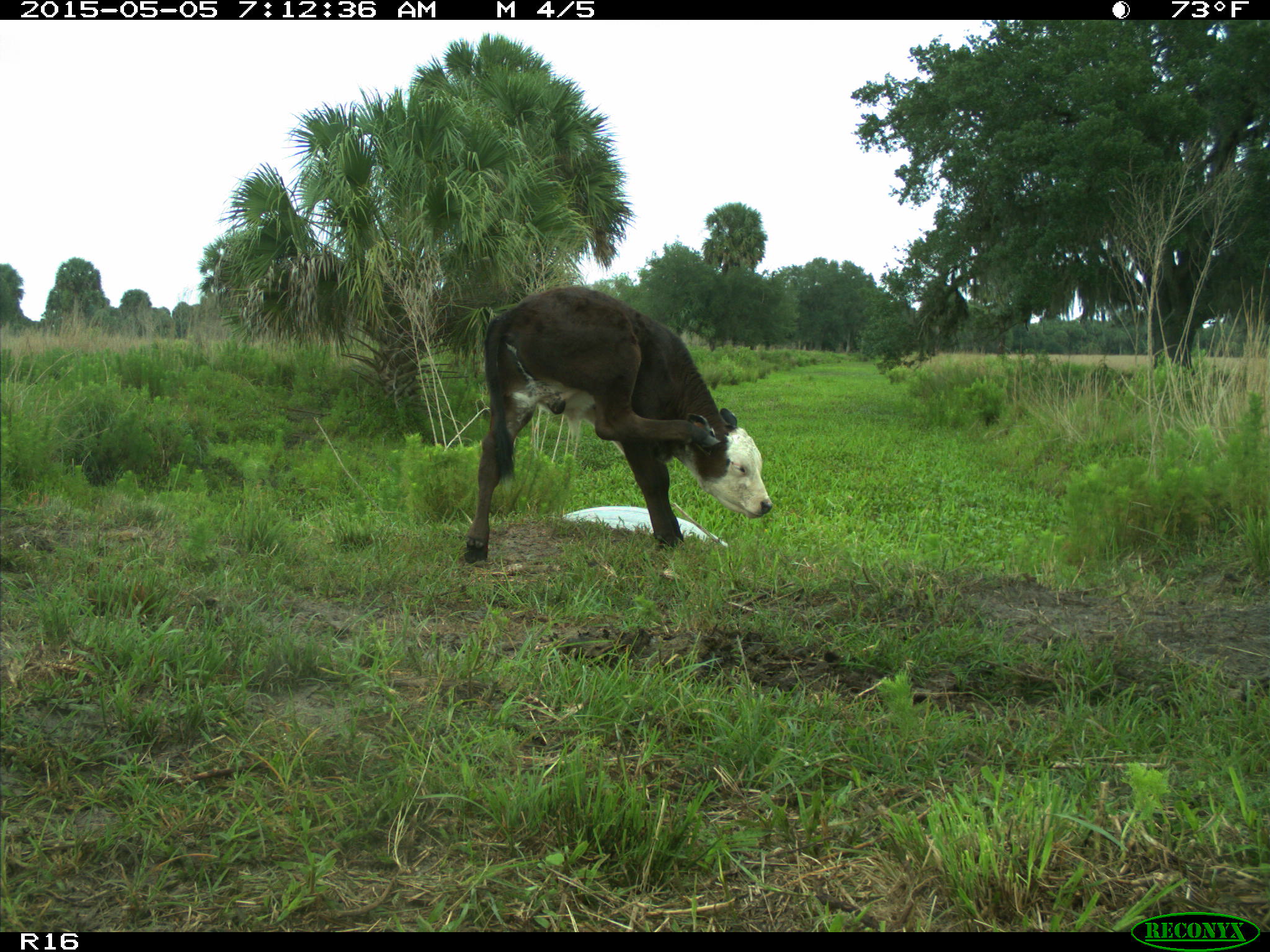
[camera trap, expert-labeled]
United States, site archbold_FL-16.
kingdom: Animalia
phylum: Chordata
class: Mammalia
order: Artiodactyla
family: Bovidae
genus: Bos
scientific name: Bos taurus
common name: domestic cow